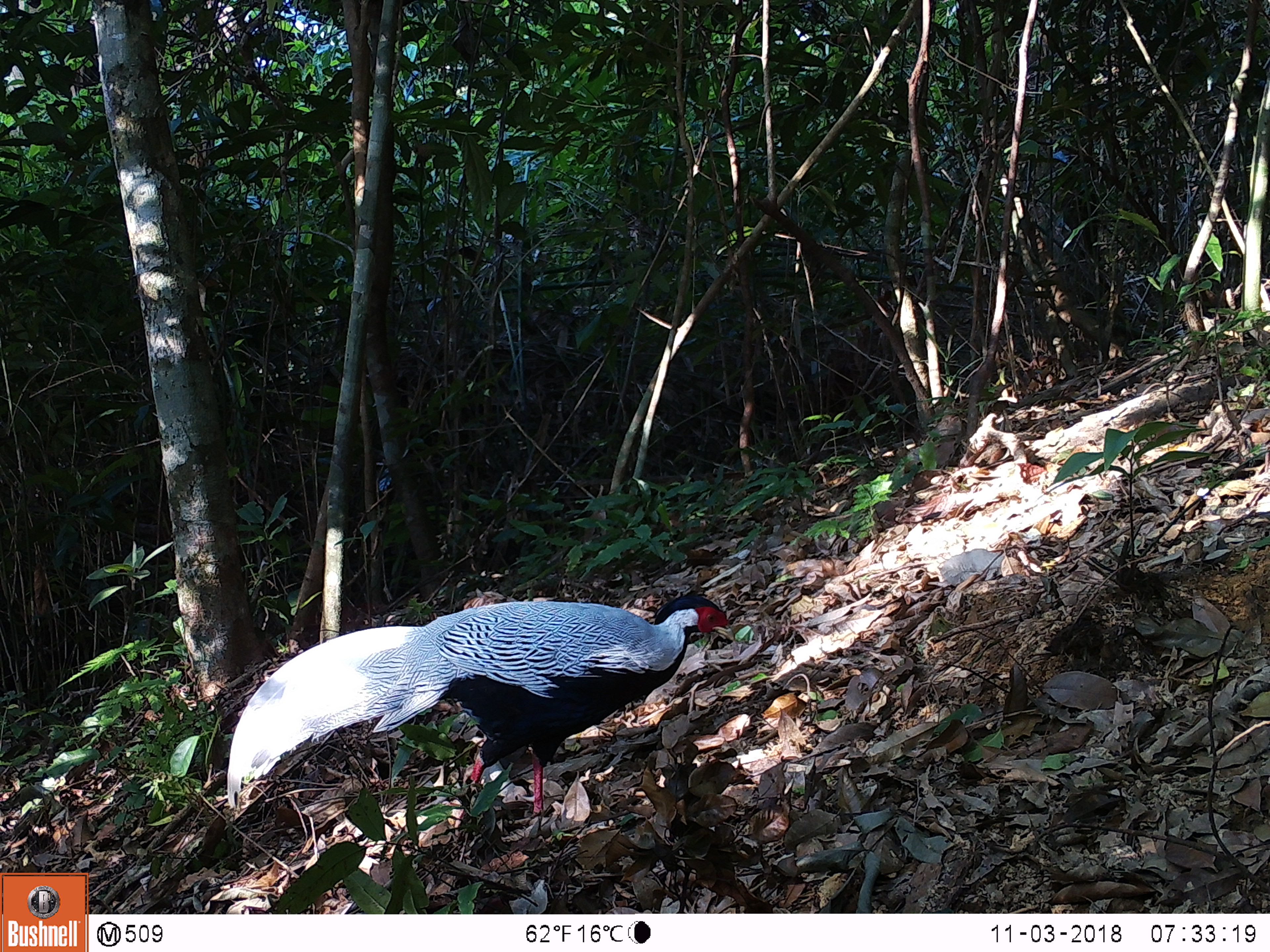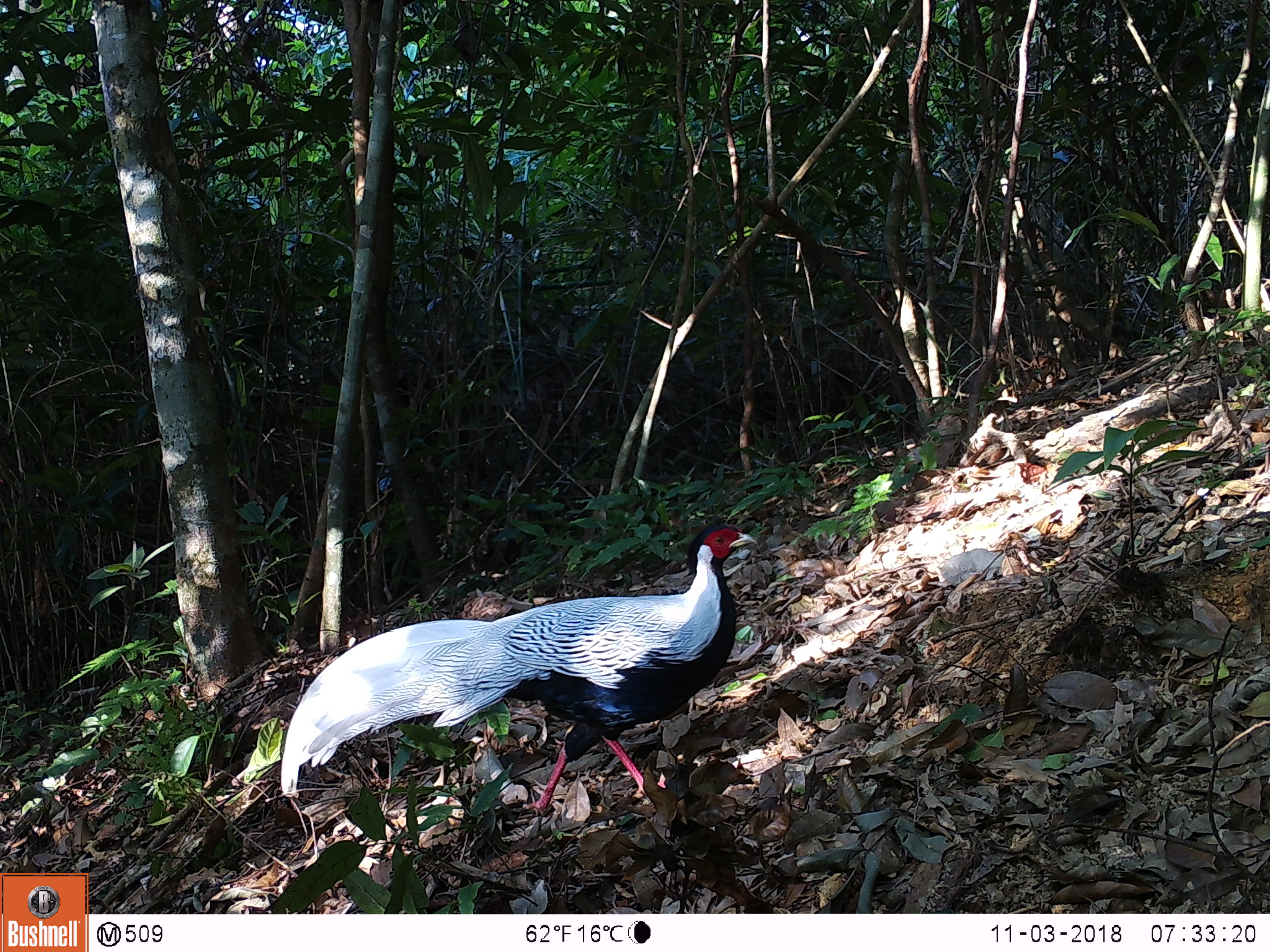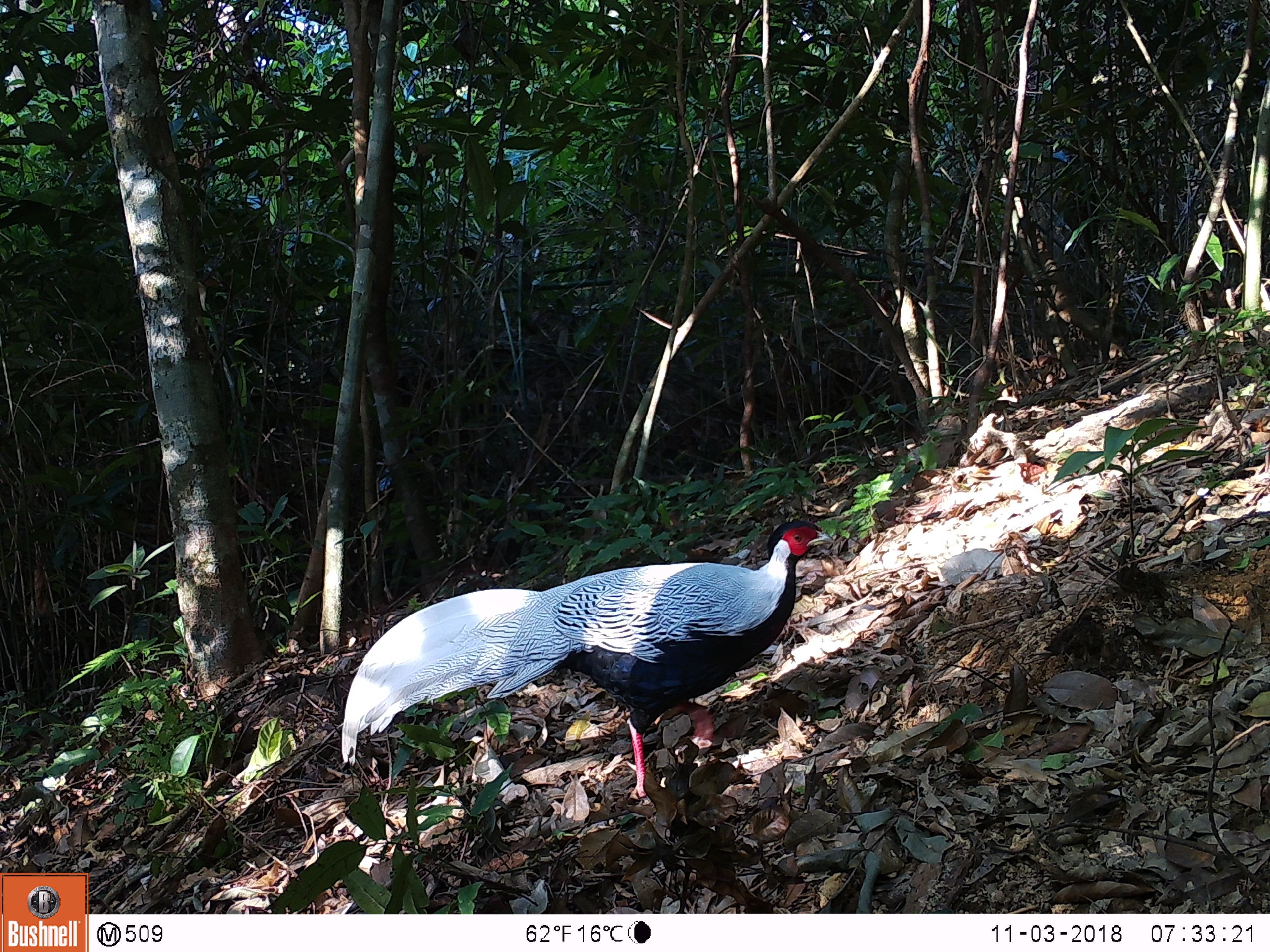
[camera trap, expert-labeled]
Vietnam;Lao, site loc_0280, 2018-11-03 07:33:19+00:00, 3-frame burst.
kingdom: Animalia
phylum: Chordata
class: Aves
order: Galliformes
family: Phasianidae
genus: Lophura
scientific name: Lophura nycthemera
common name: silver pheasant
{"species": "silver pheasant (Lophura nycthemera)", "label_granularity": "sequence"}